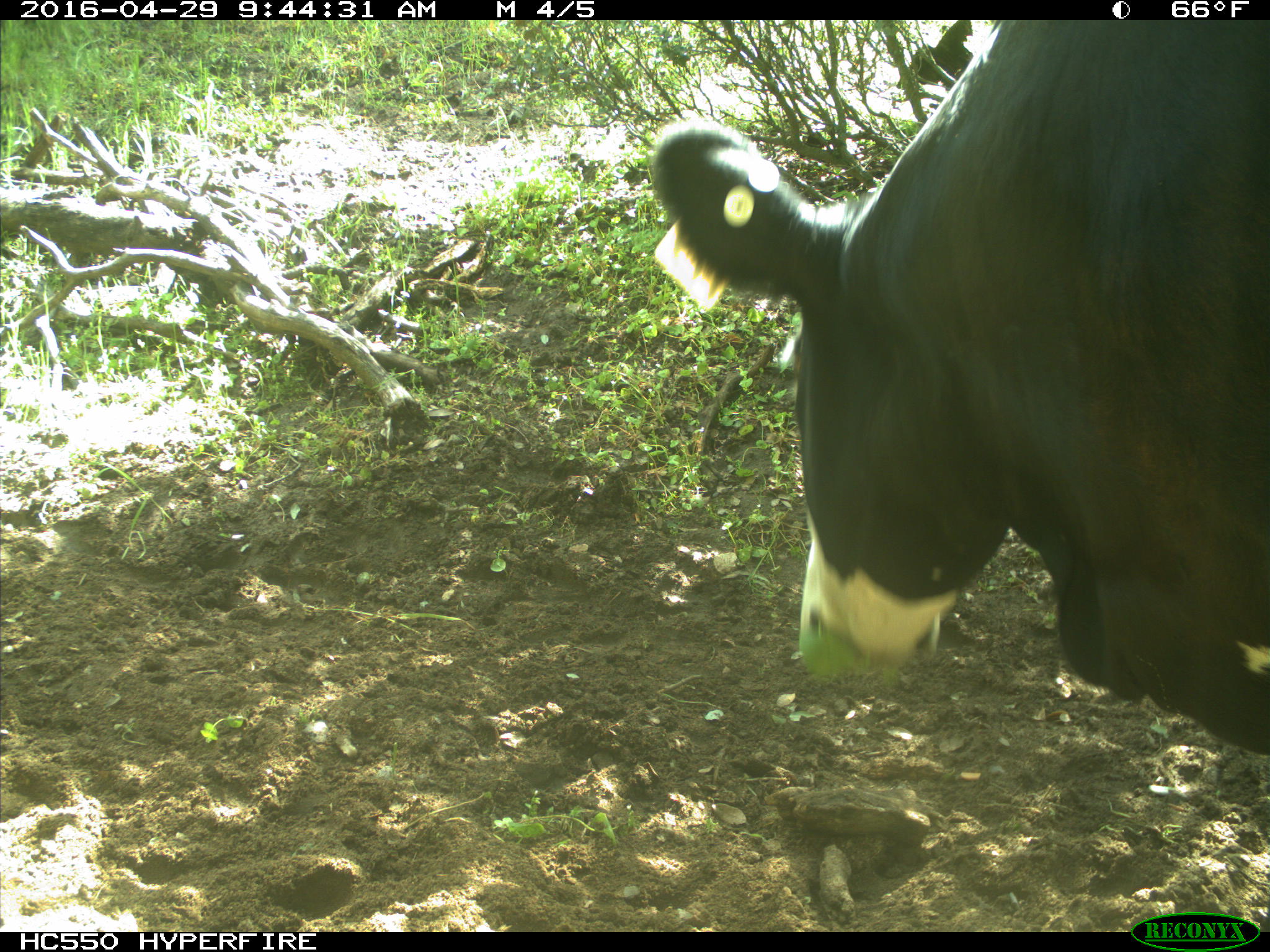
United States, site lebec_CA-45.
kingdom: Animalia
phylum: Chordata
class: Mammalia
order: Artiodactyla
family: Bovidae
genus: Bos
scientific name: Bos taurus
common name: domestic cow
Bos taurus (domestic cow).